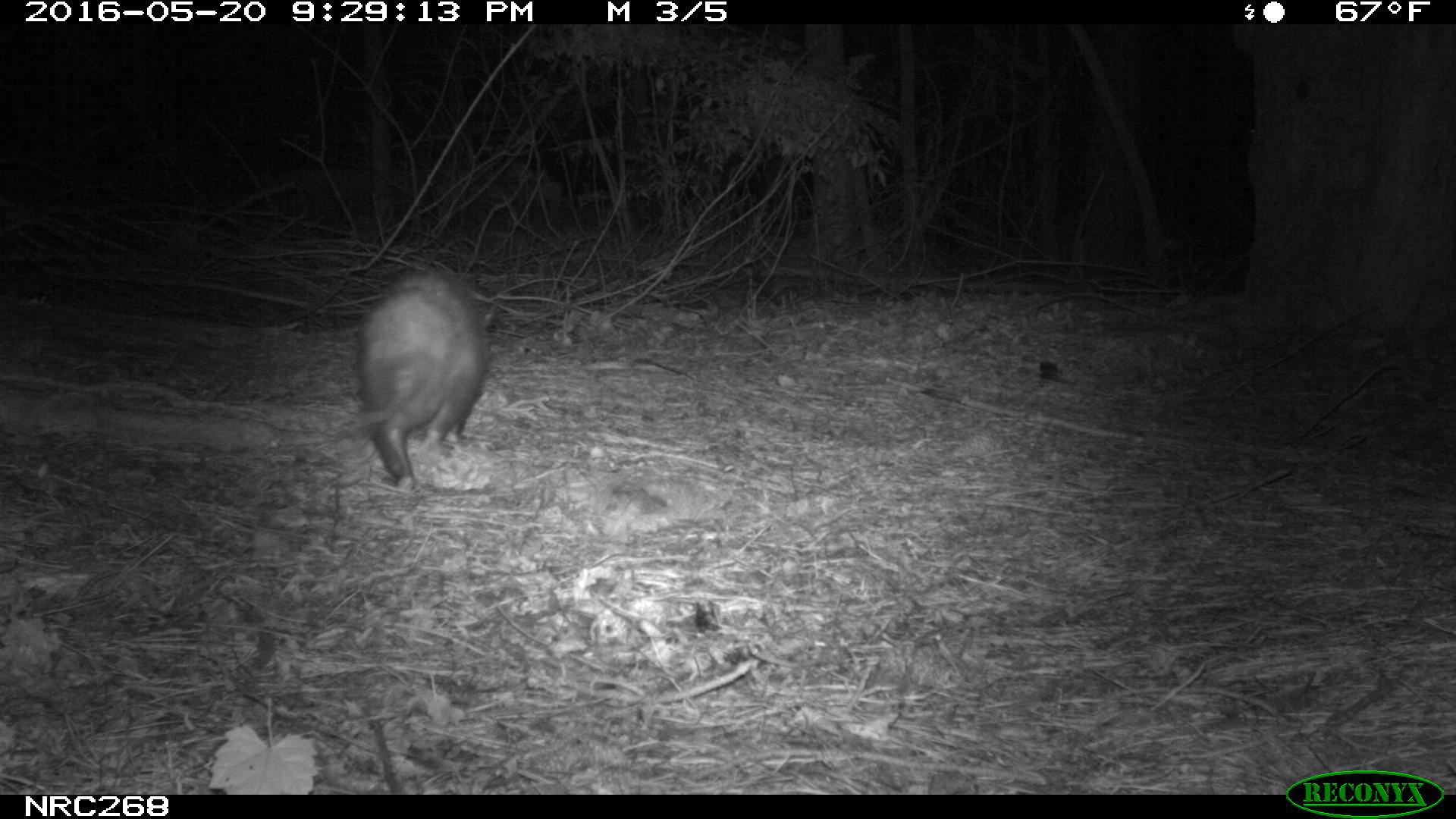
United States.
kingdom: Animalia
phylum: Chordata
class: Mammalia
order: Didelphimorphia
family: Didelphidae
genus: Didelphis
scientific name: Didelphis virginiana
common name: virginia opossum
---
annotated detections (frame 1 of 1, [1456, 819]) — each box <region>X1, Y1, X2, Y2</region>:
Virginia Opossum: <region>335, 266, 504, 500</region>